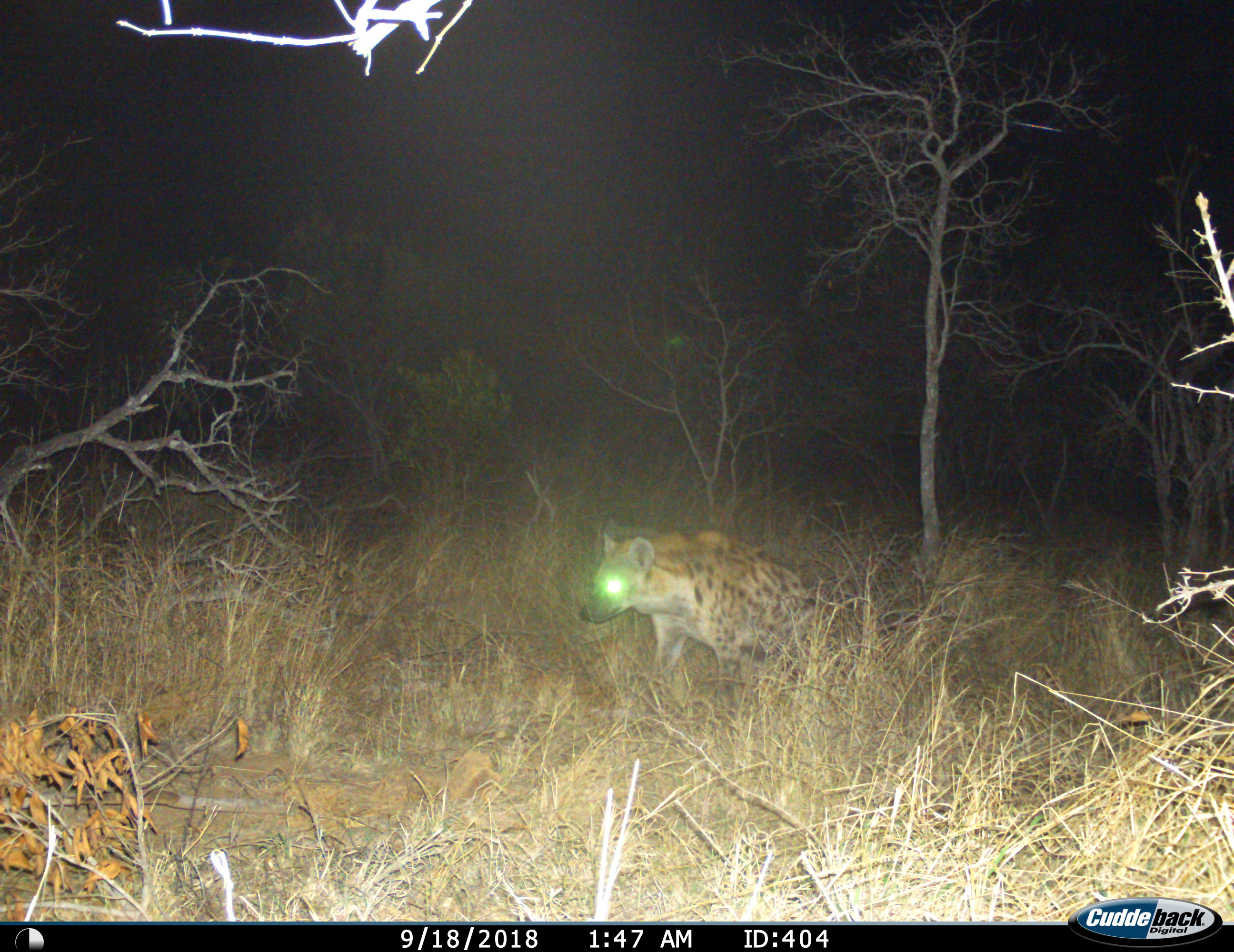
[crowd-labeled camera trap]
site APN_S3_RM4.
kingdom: Animalia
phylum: Chordata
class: Mammalia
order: Carnivora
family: Hyaenidae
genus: Crocuta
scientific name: Crocuta crocuta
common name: spotted hyena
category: hyenaspotted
Hyenaspotted (spotted hyena) (Crocuta crocuta), count 1. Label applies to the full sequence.